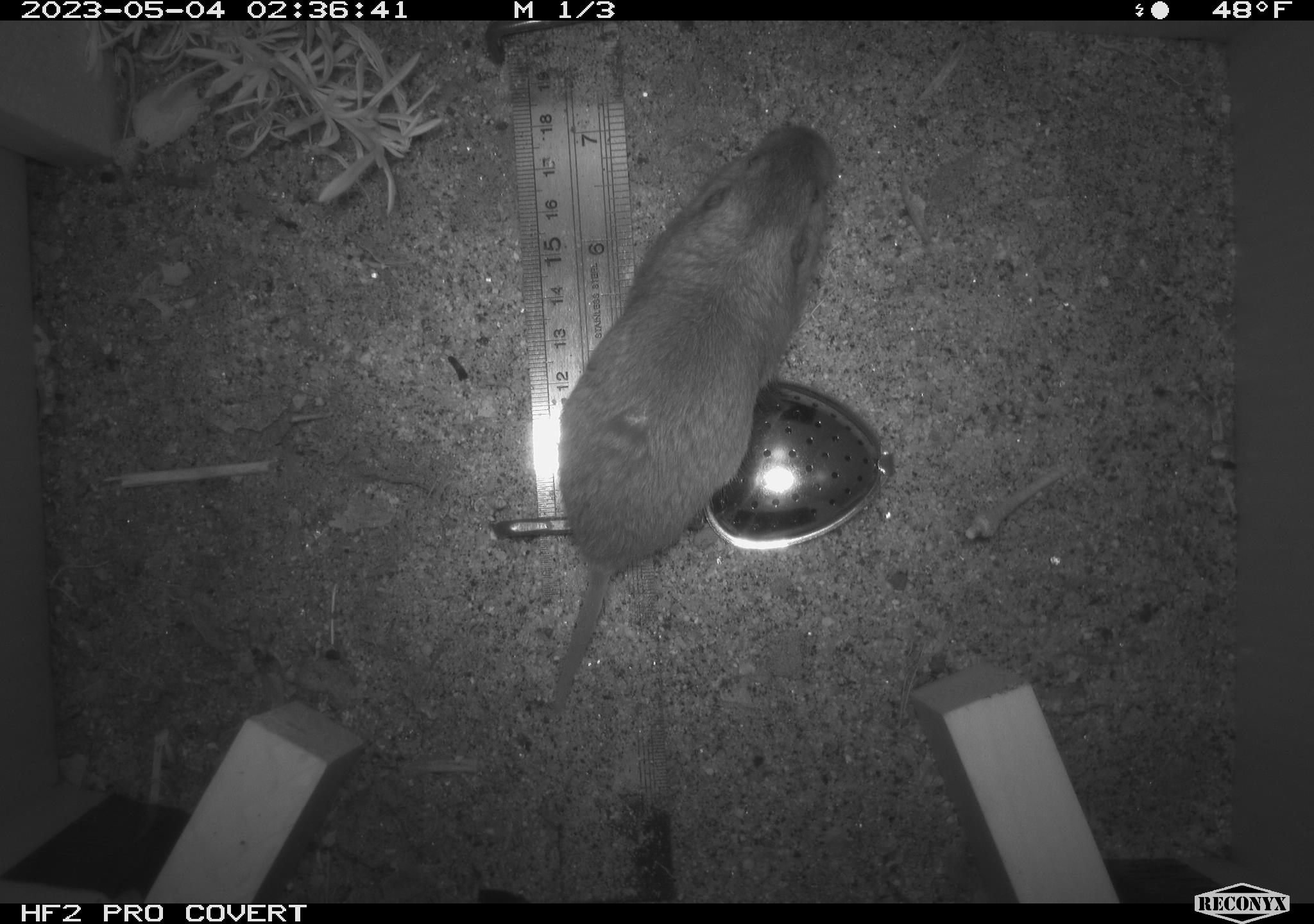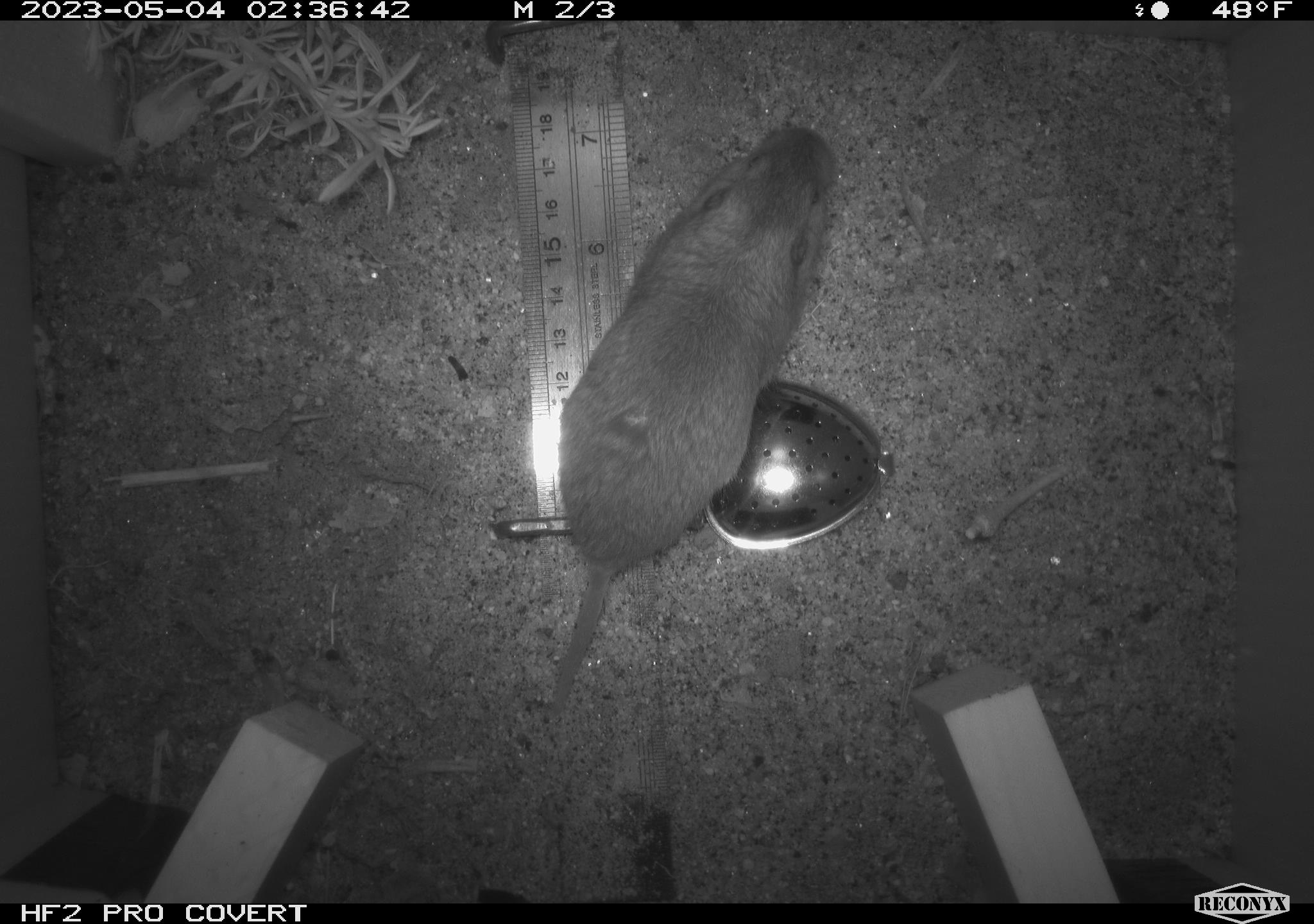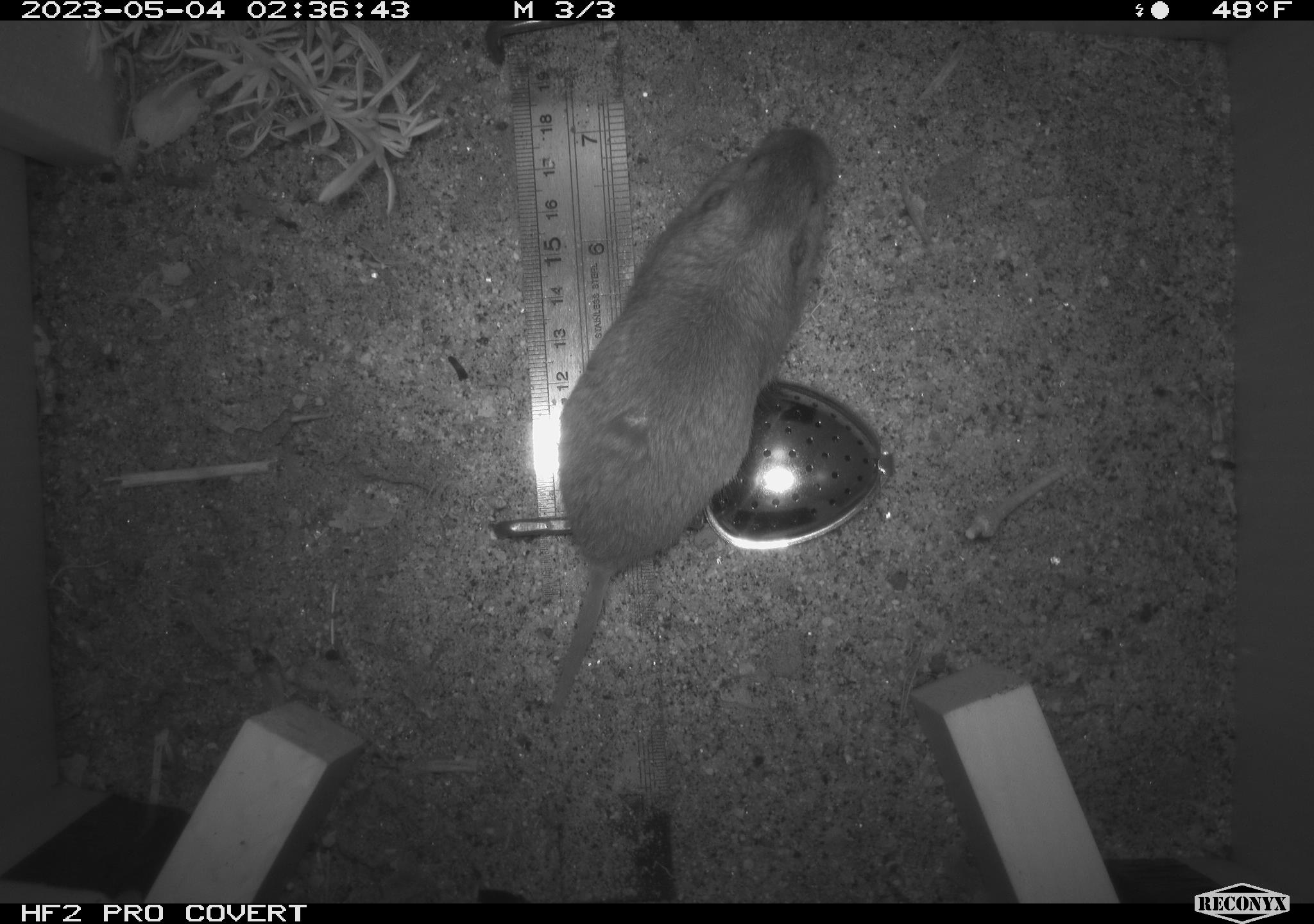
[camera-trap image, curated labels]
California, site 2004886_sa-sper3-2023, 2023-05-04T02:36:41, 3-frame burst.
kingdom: Animalia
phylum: Chordata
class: Mammalia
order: Rodentia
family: Geomyidae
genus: Megascapheus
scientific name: Megascapheus bottae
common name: botta's pocket gopher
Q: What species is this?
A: Botta's pocket gopher (Megascapheus bottae).